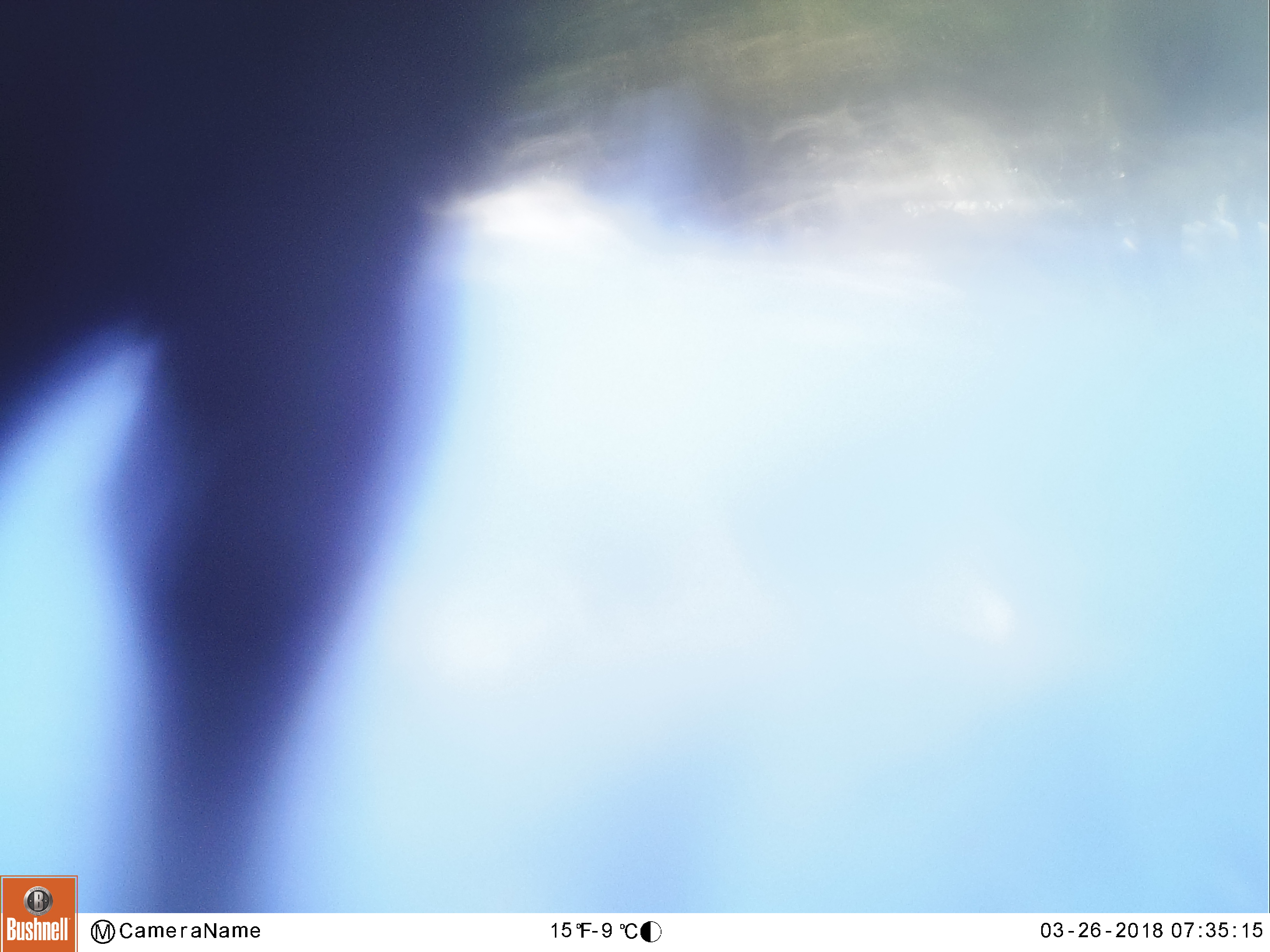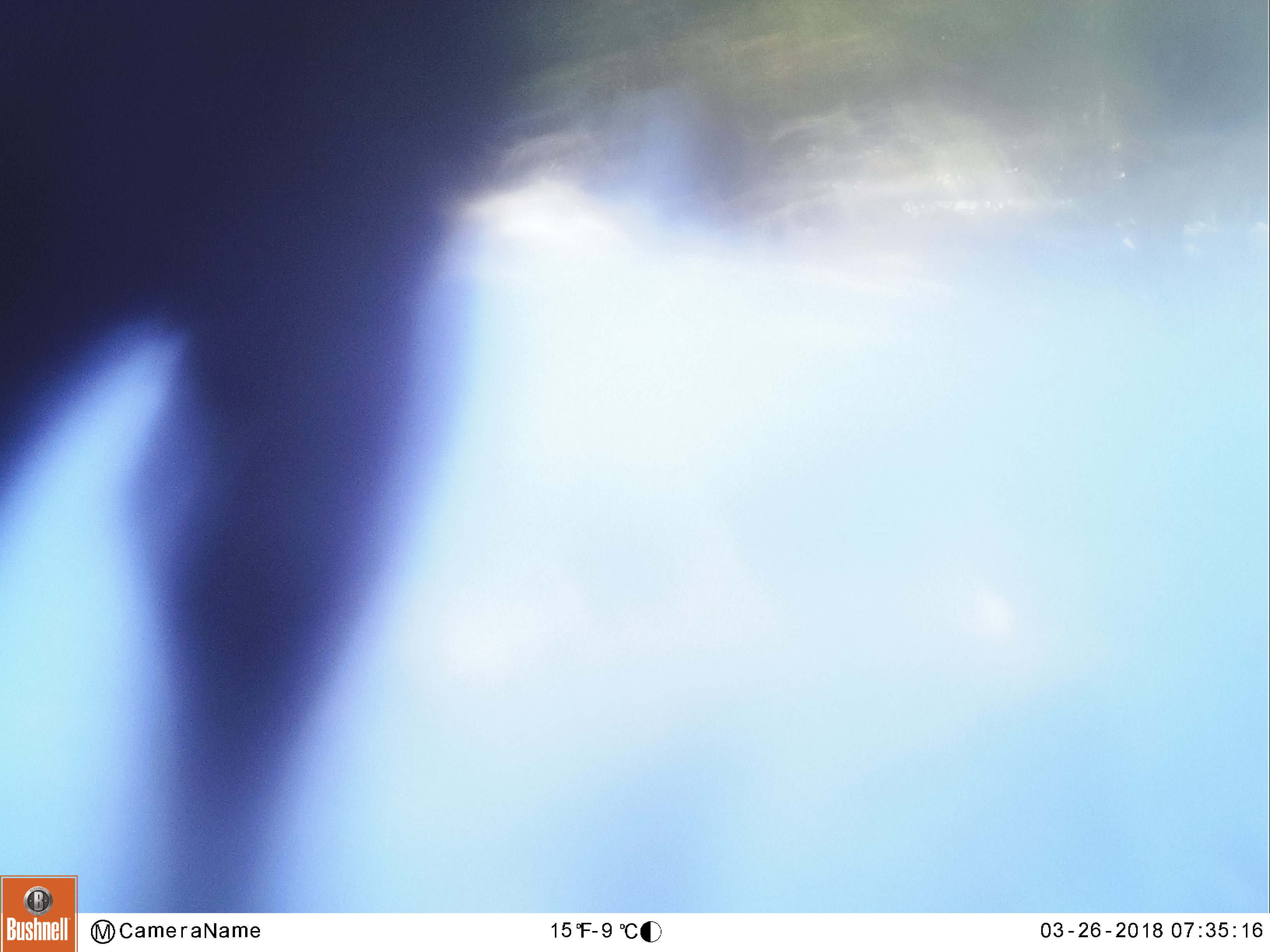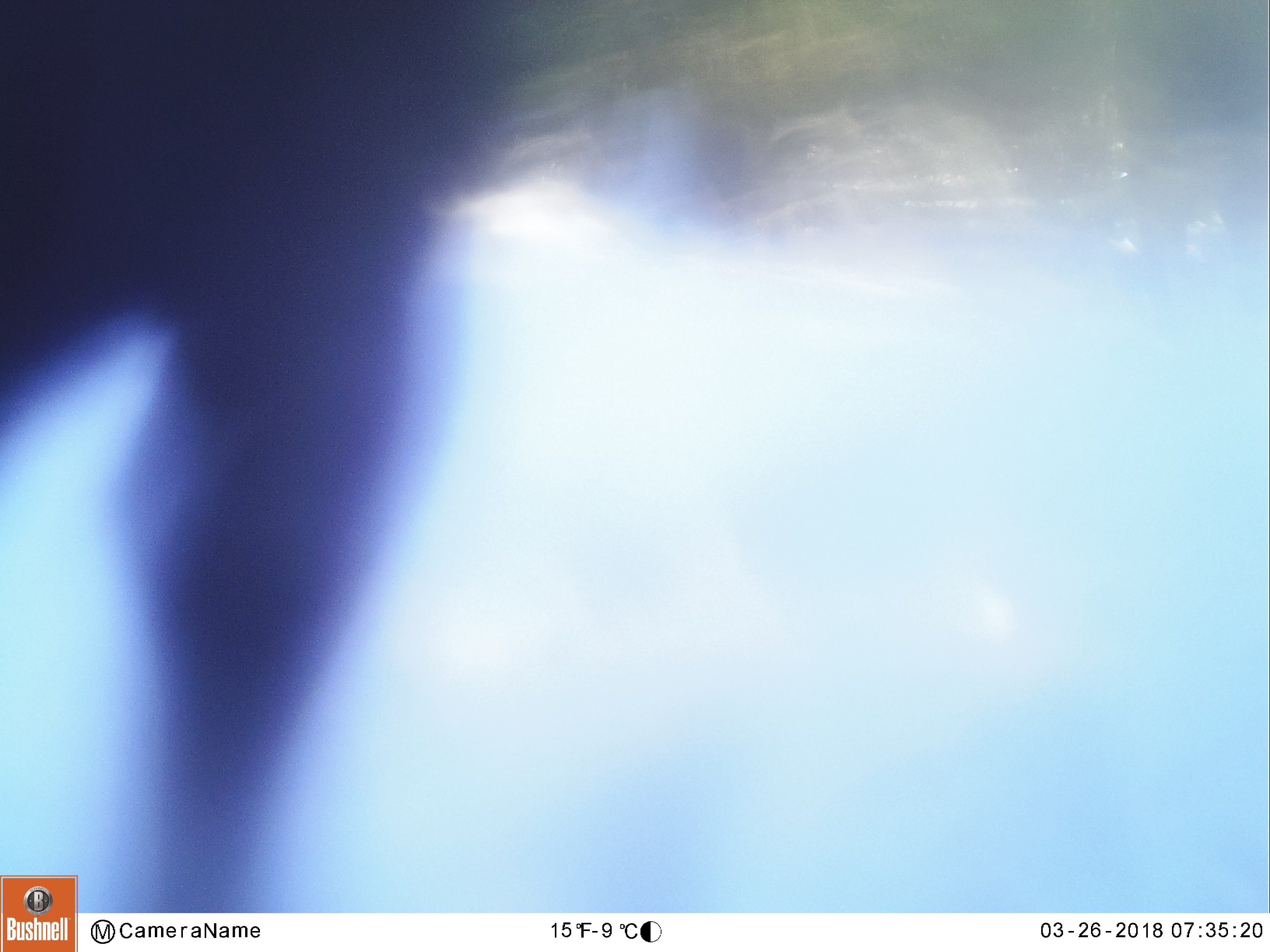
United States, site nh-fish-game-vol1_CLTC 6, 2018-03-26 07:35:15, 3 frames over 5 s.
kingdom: Animalia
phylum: Chordata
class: Mammalia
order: Artiodactyla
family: Cervidae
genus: Alces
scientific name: Alces alces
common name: moose